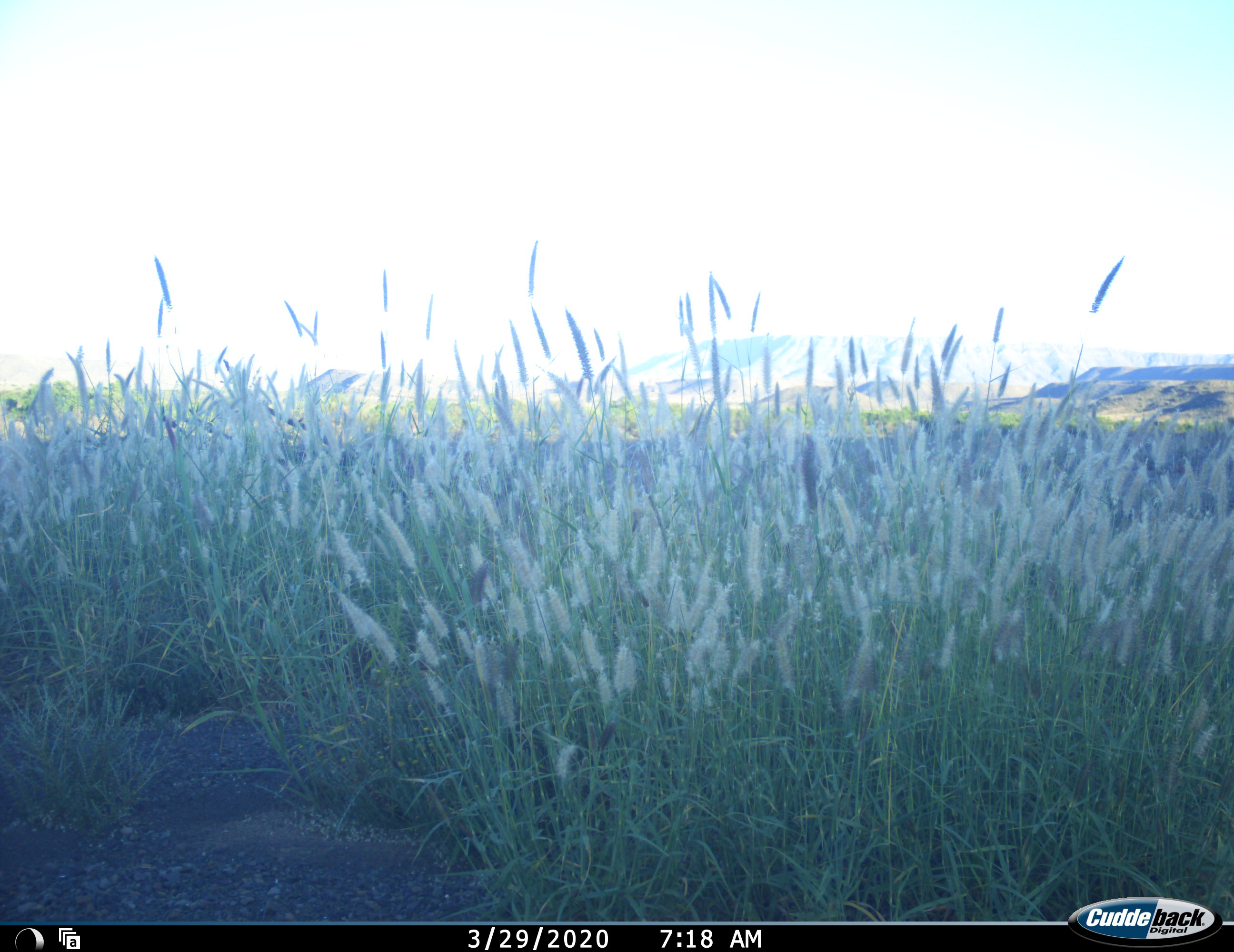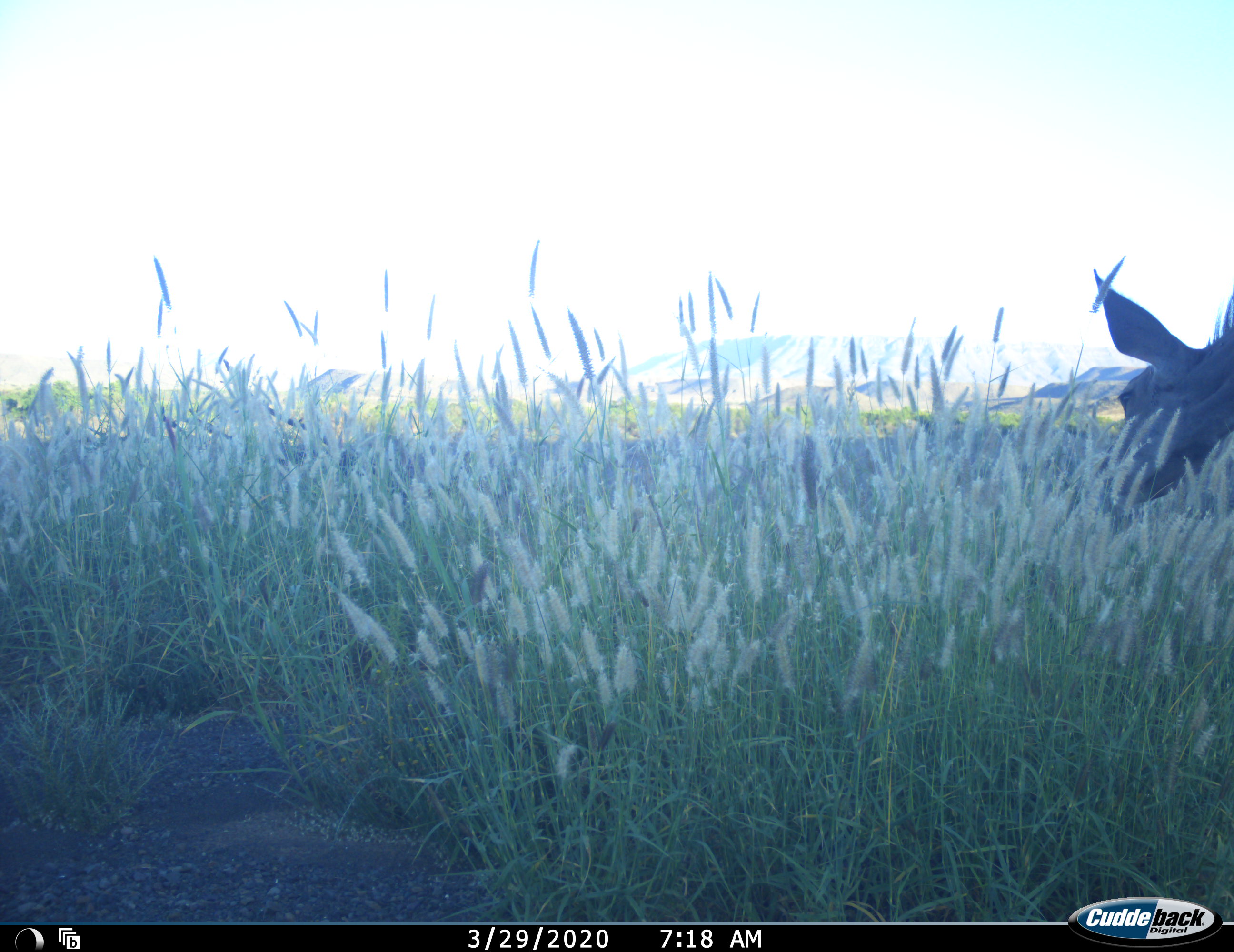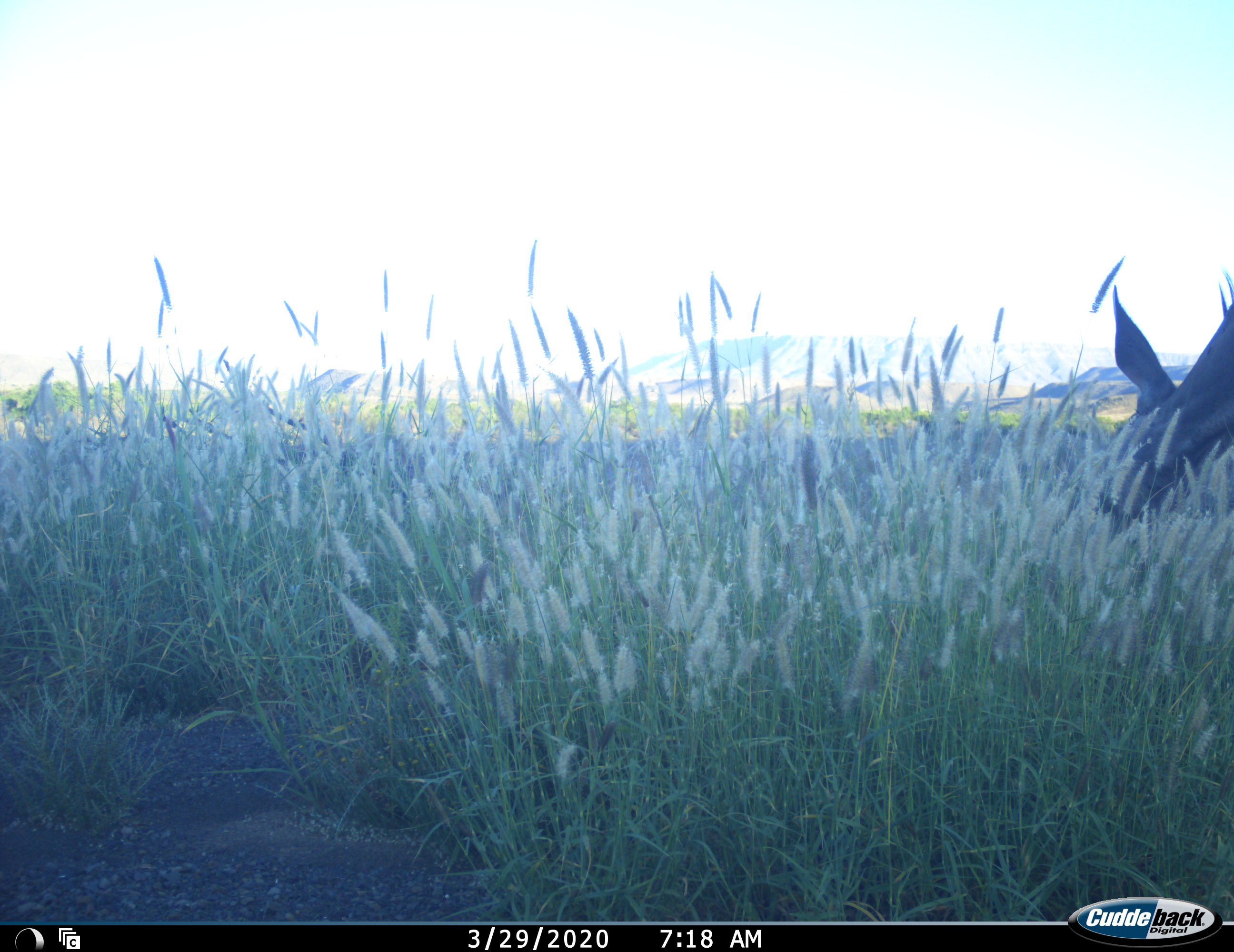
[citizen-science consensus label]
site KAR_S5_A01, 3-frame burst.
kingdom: Animalia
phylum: Chordata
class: Mammalia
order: Artiodactyla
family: Bovidae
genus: Tragelaphus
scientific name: Tragelaphus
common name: kudu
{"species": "kudu (Tragelaphus)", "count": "1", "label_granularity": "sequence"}